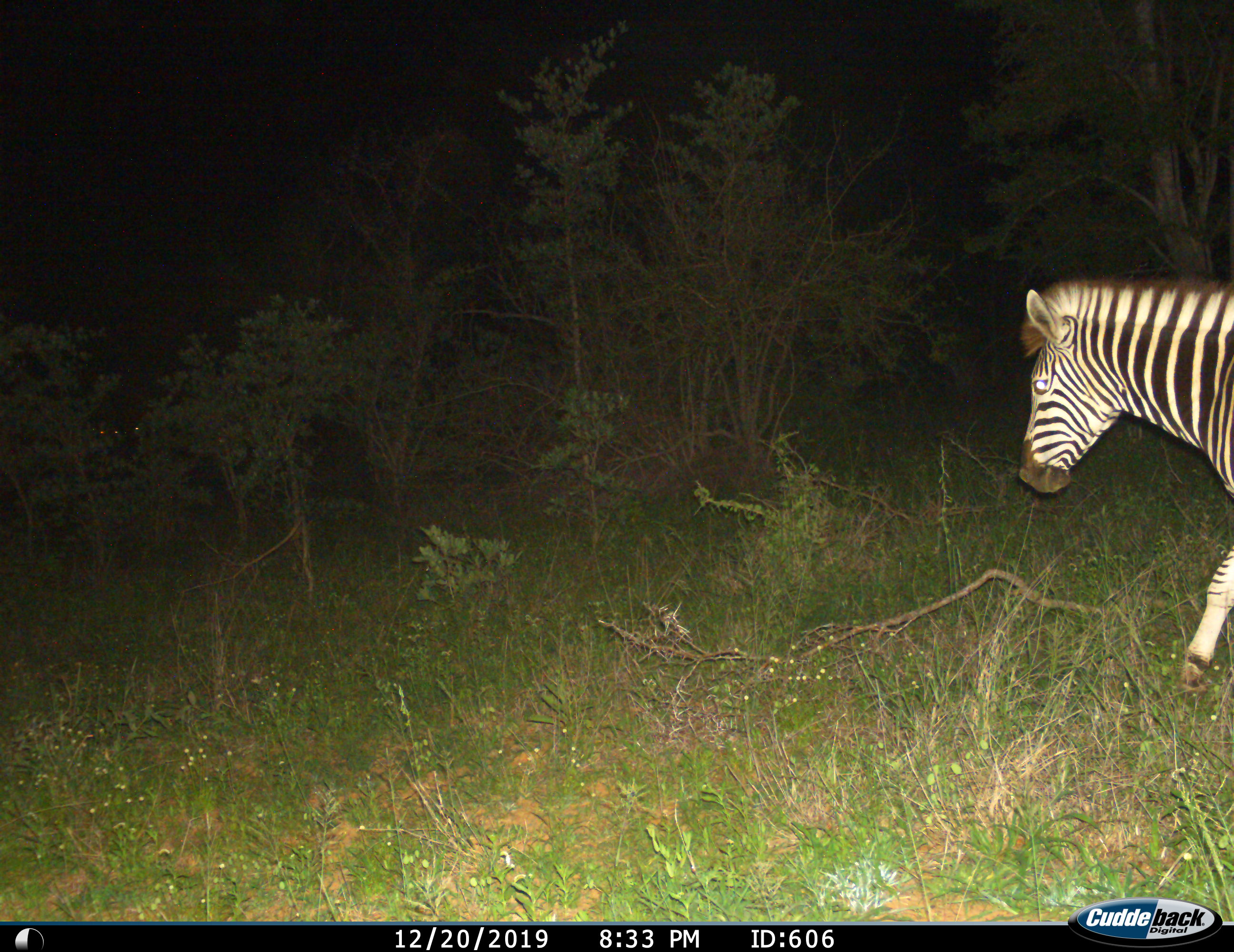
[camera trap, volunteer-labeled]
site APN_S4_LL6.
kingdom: Animalia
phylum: Chordata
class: Mammalia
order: Perissodactyla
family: Equidae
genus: Equus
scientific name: Equus quagga burchellii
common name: burchell's zebra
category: zebraburchells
Zebraburchells (burchell's zebra) (Equus quagga burchellii), count 1. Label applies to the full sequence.